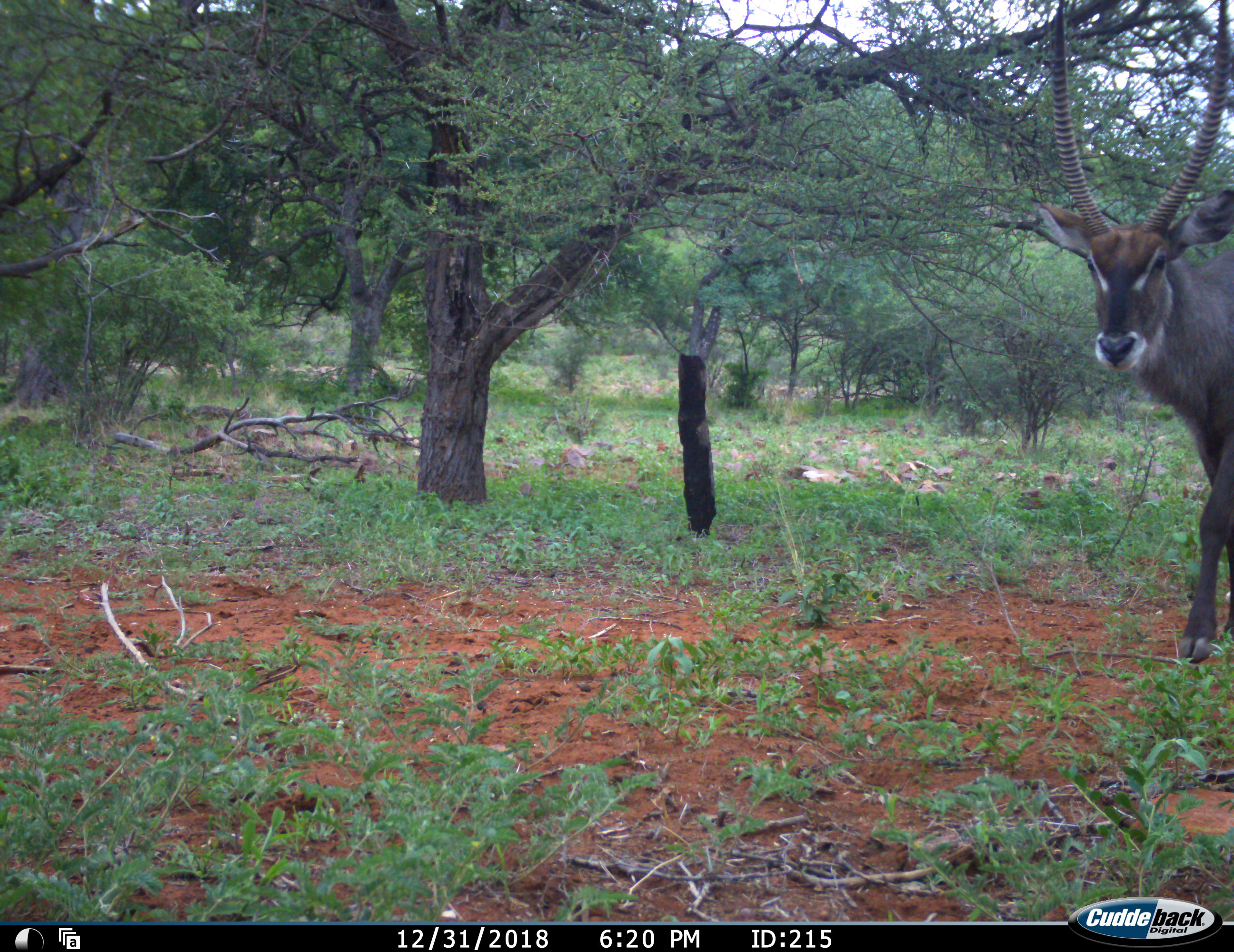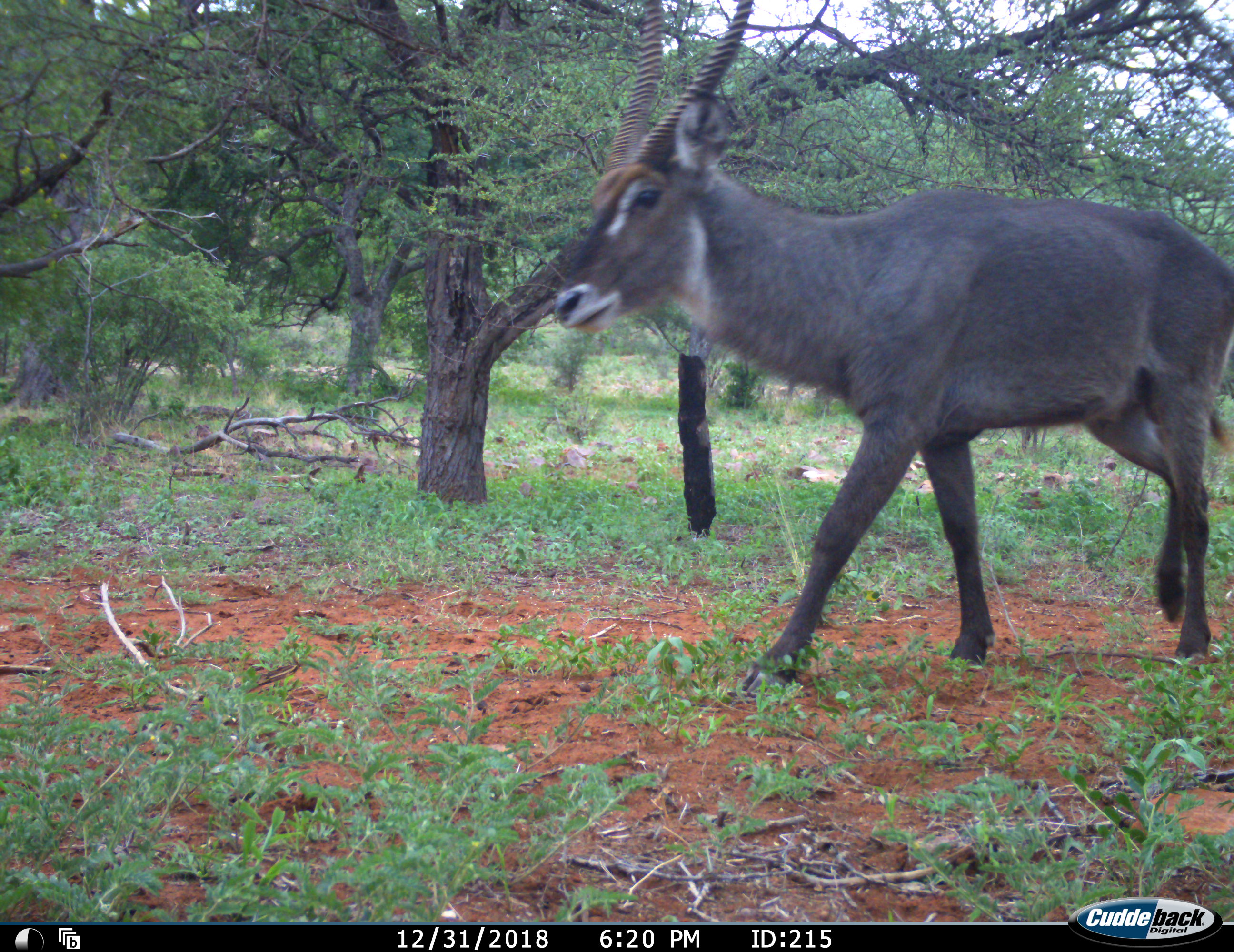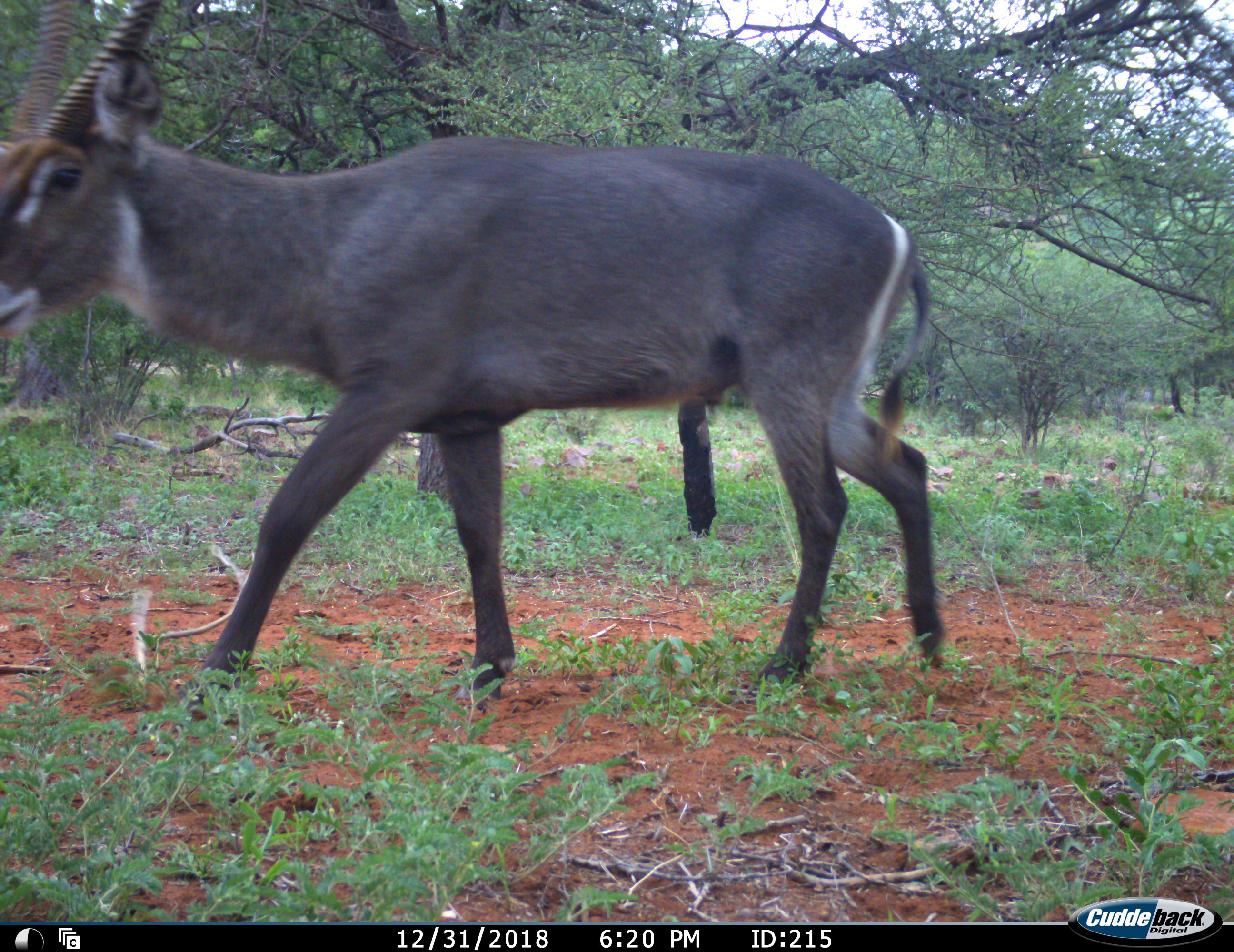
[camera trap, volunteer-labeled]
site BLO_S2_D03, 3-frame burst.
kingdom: Animalia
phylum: Chordata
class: Mammalia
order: Artiodactyla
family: Bovidae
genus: Kobus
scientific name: Kobus ellipsiprymnus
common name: waterbuck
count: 1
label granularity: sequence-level